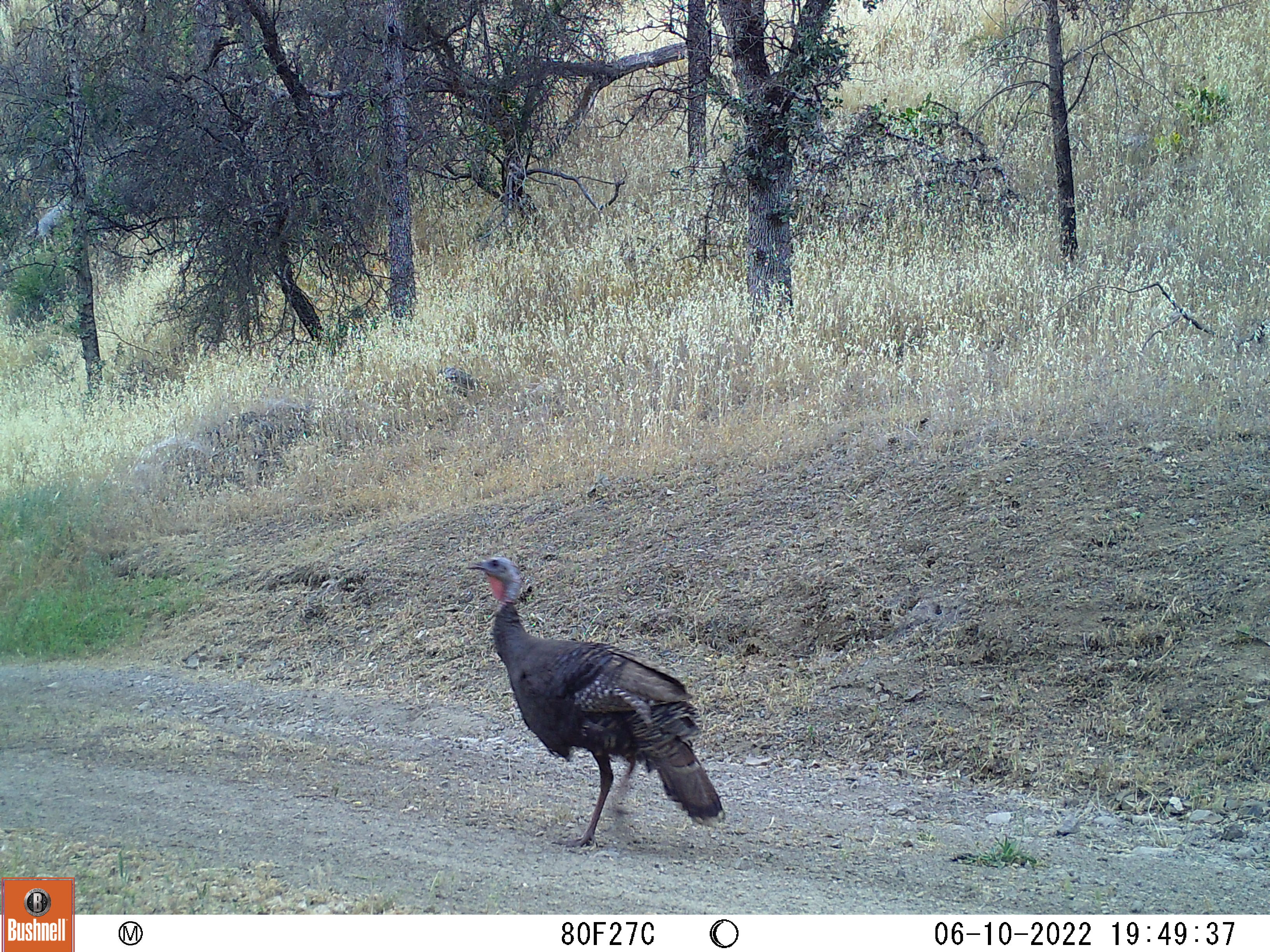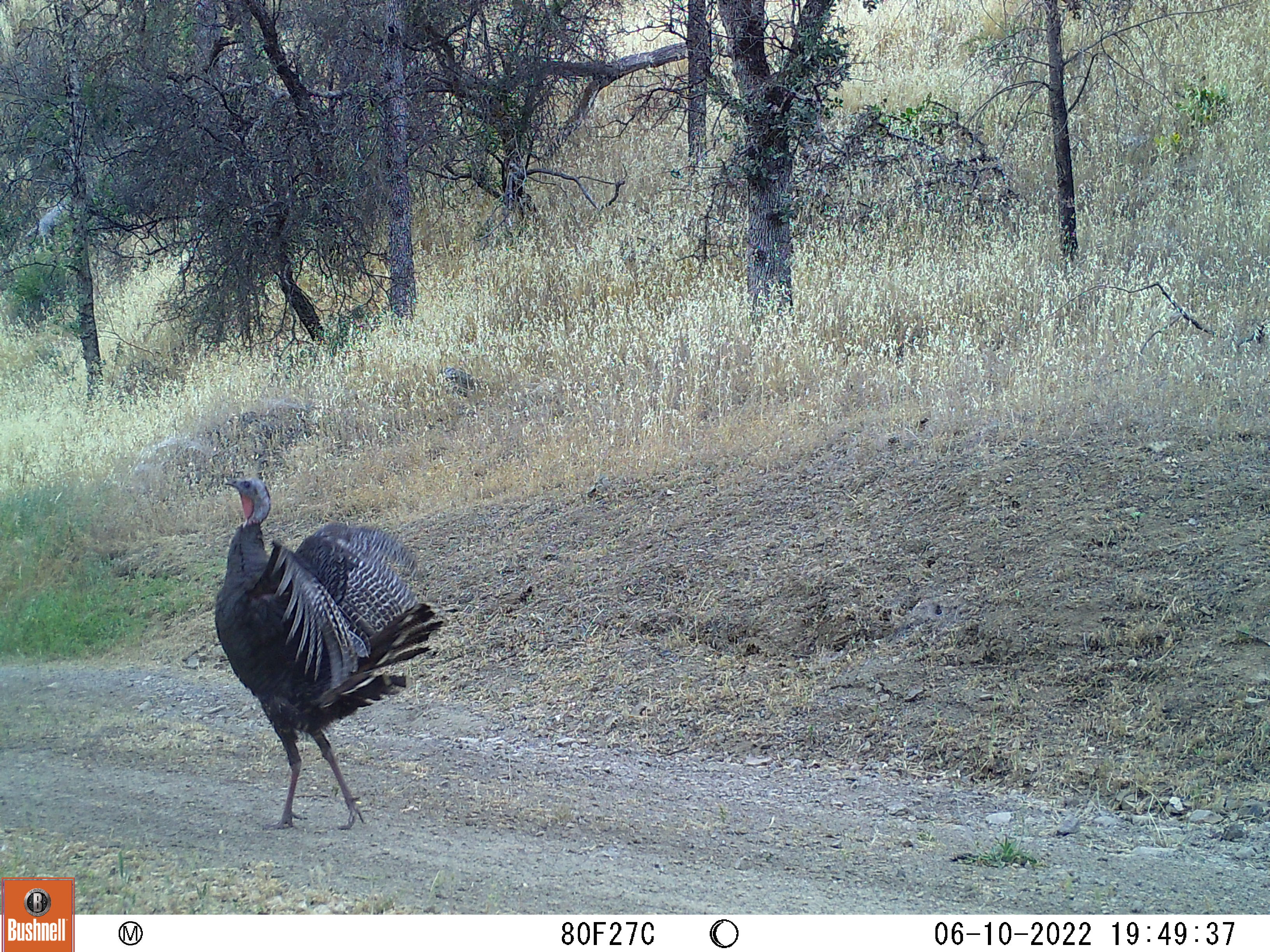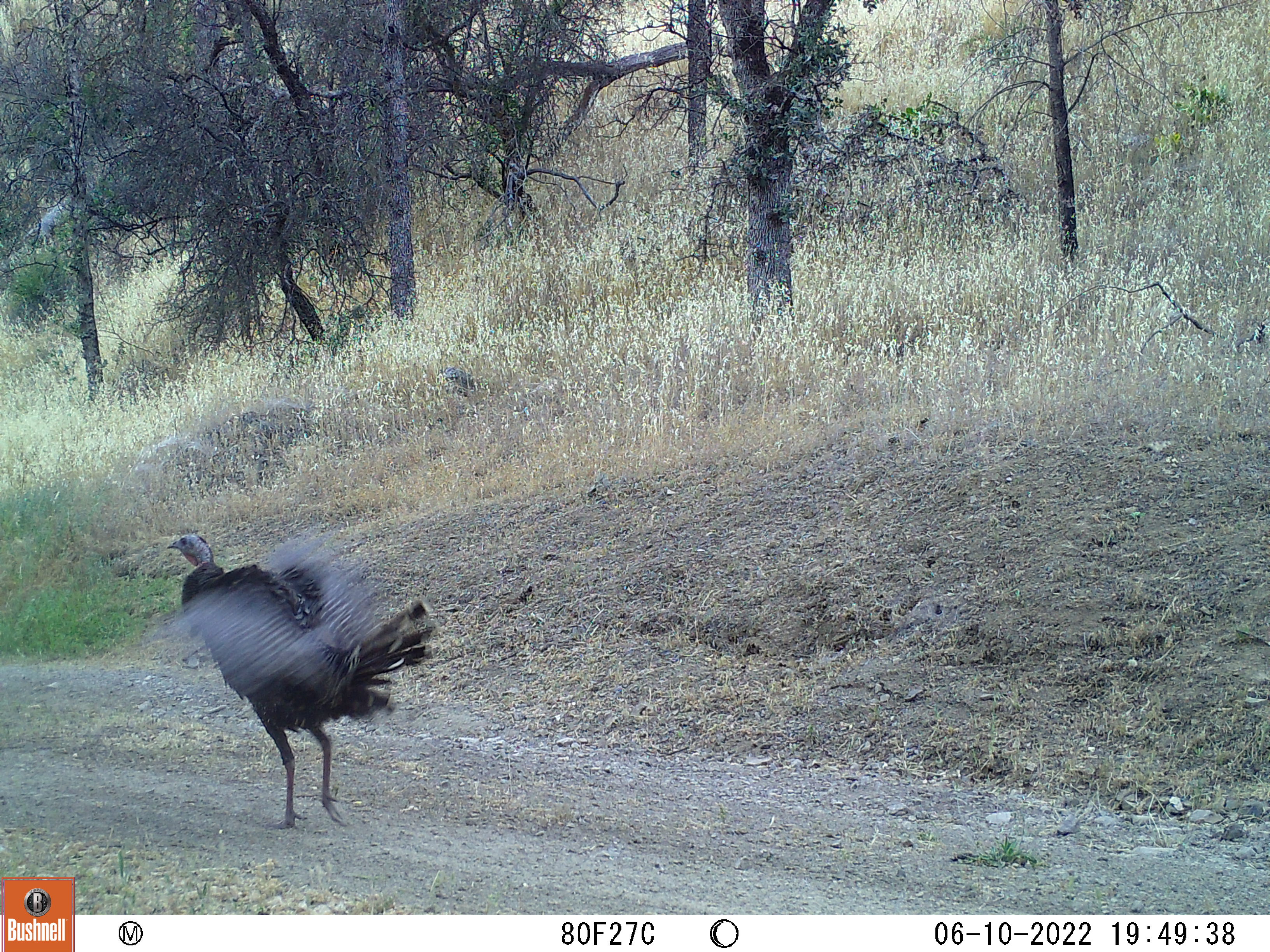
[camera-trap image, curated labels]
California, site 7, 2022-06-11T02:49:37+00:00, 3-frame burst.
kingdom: Animalia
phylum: Chordata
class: Aves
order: Galliformes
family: Phasianidae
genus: Meleagris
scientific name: Meleagris gallopavo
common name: turkey